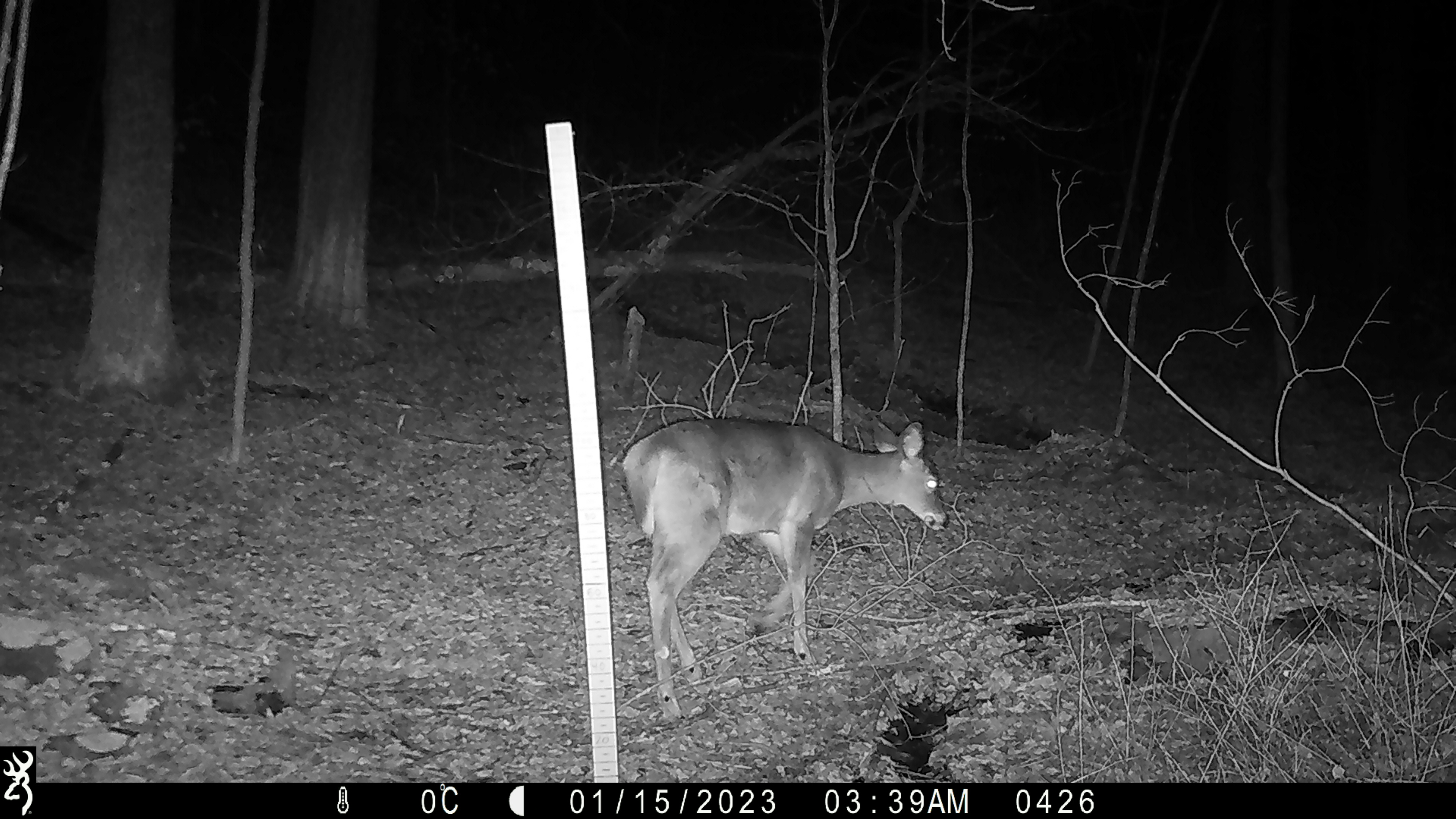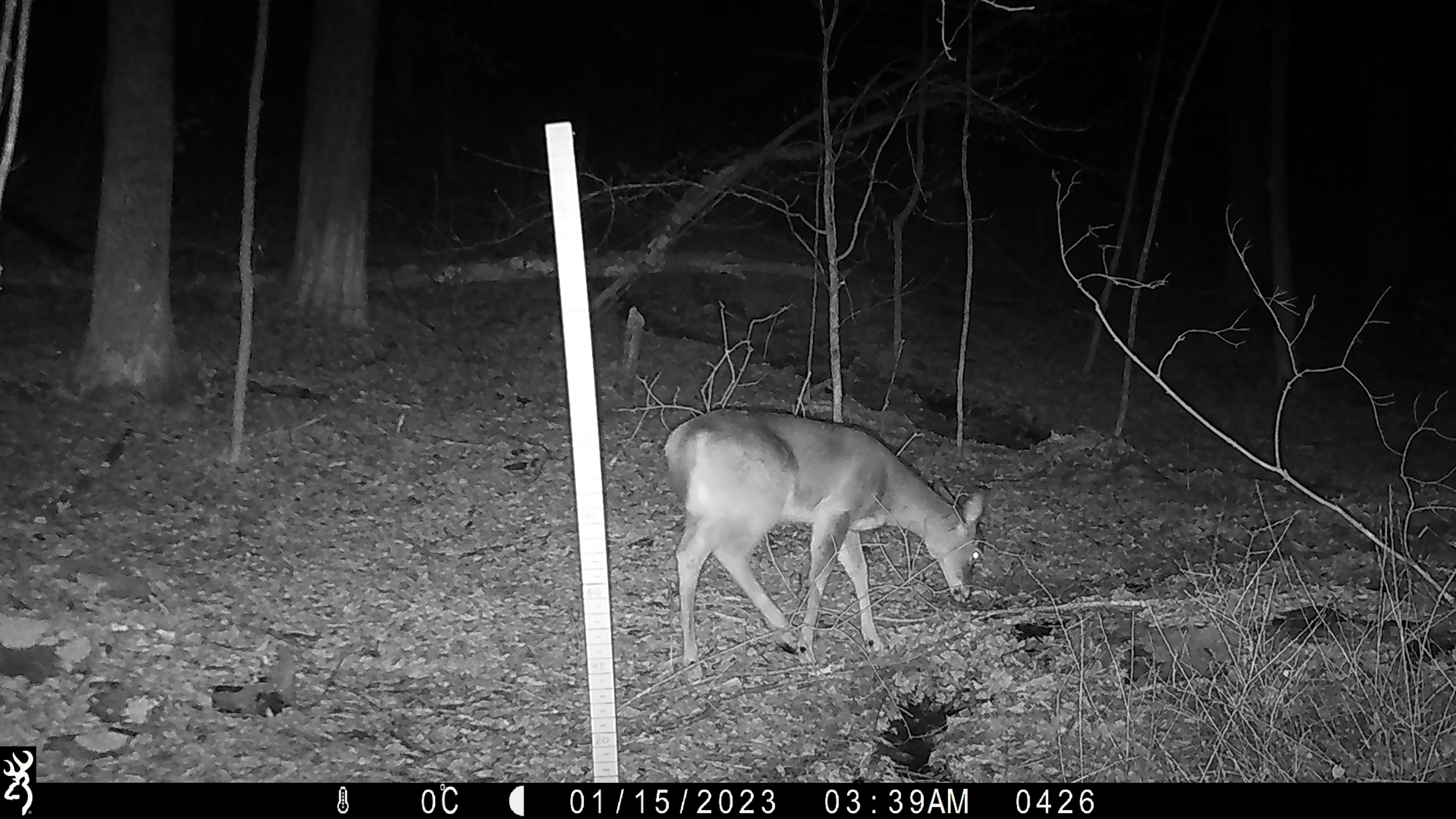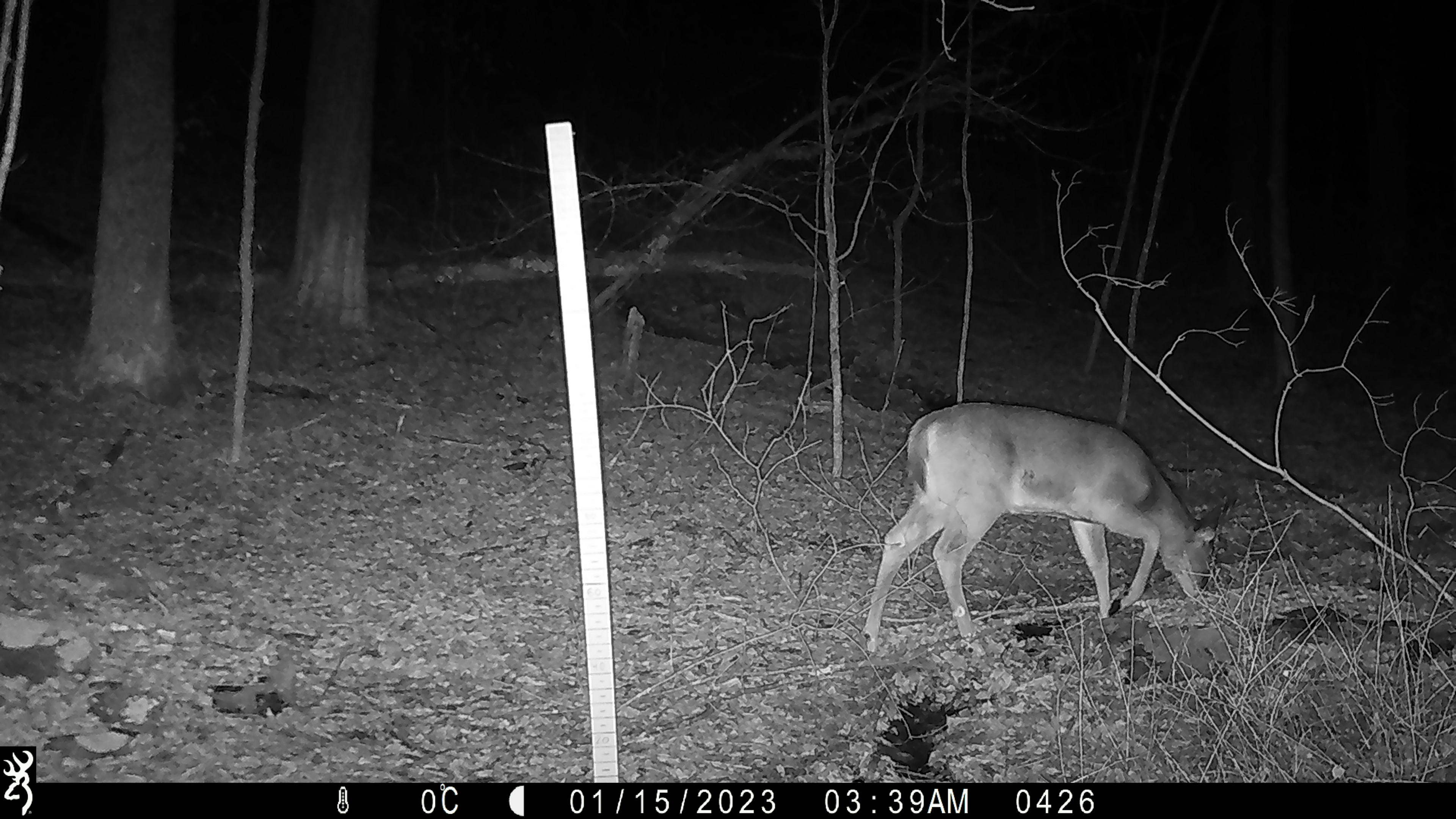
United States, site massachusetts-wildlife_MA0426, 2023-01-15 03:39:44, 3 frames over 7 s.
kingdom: Animalia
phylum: Chordata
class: Mammalia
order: Artiodactyla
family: Cervidae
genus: Odocoileus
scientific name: Odocoileus virginianus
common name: white-tailed deer